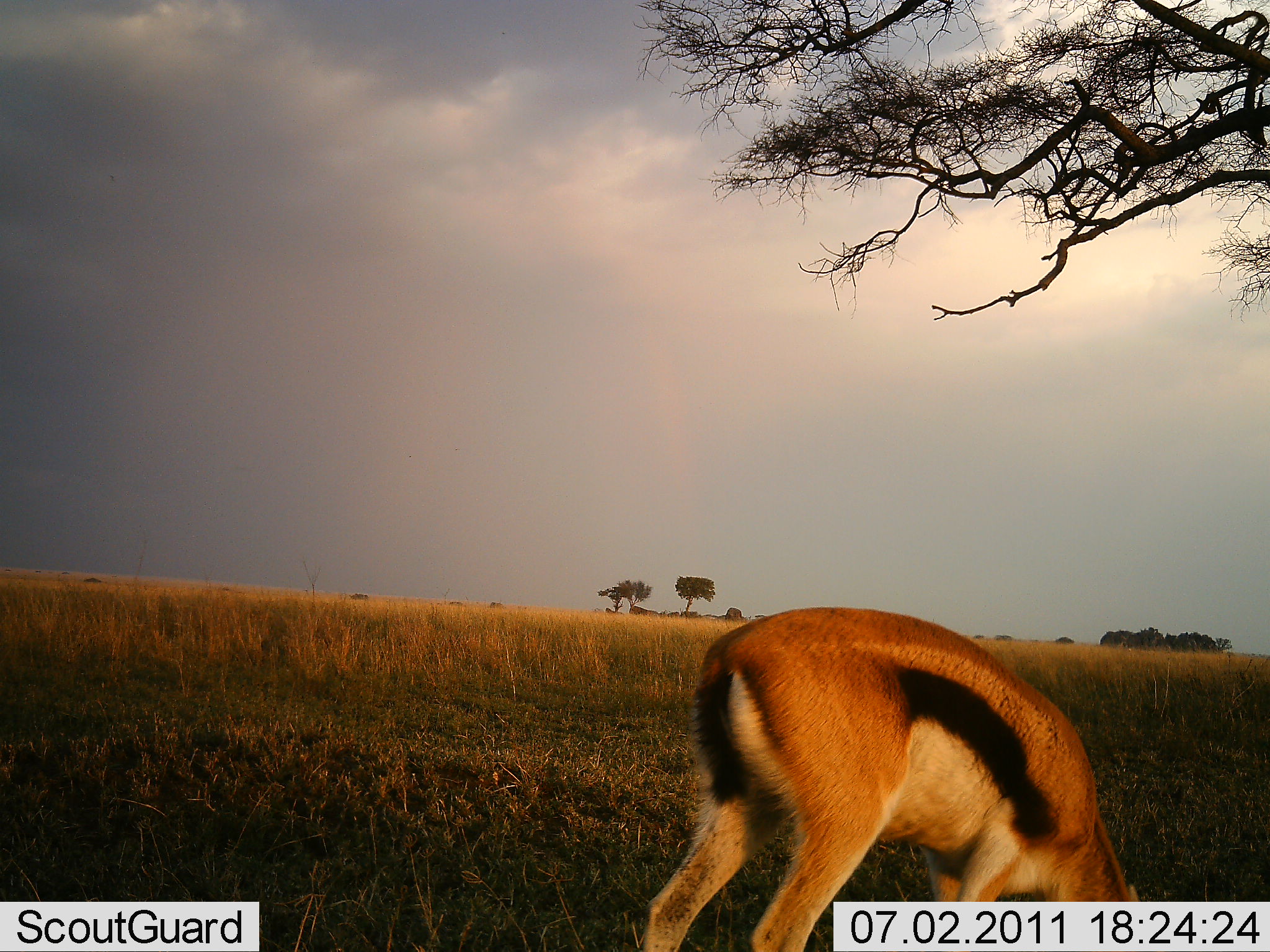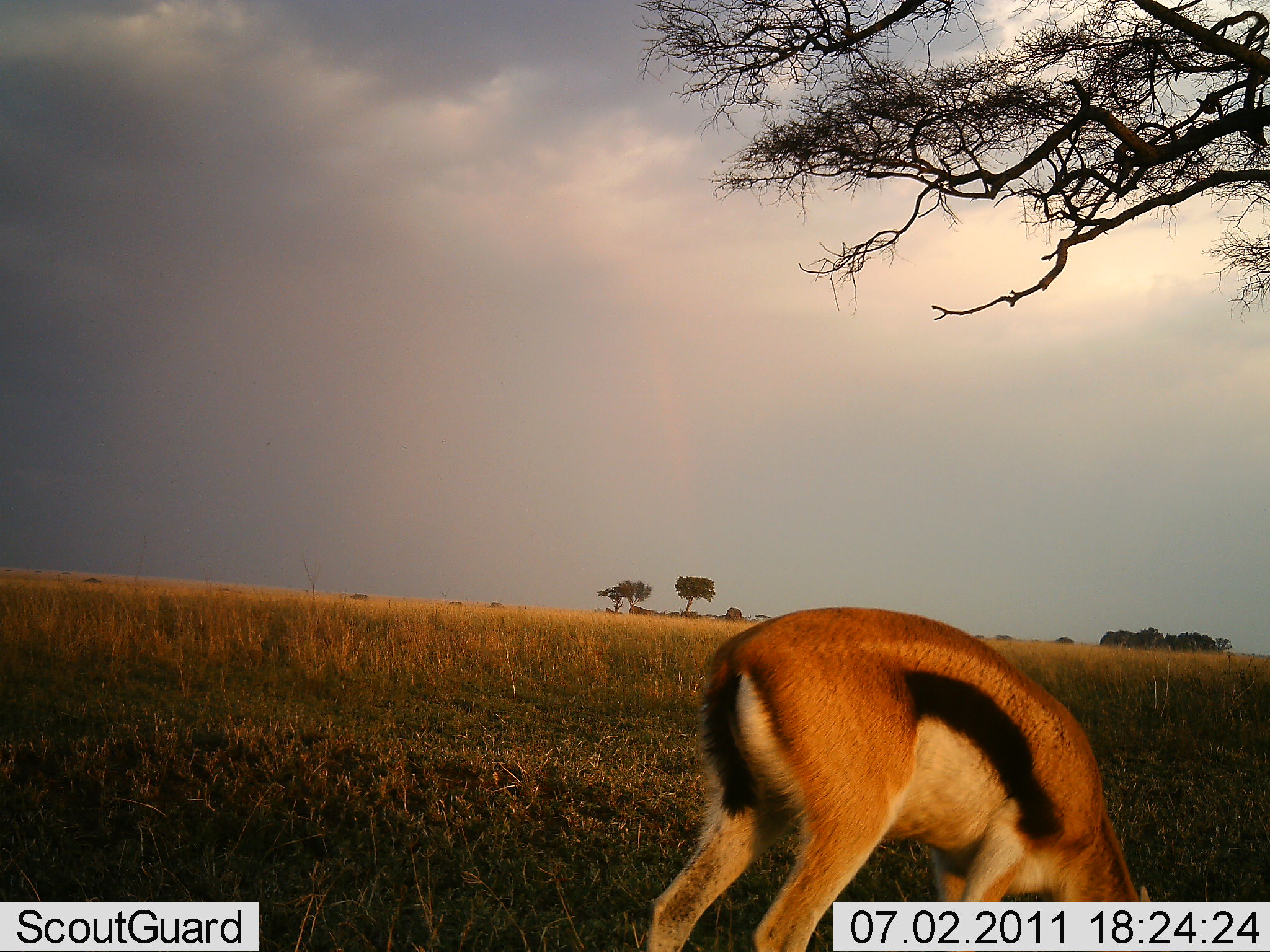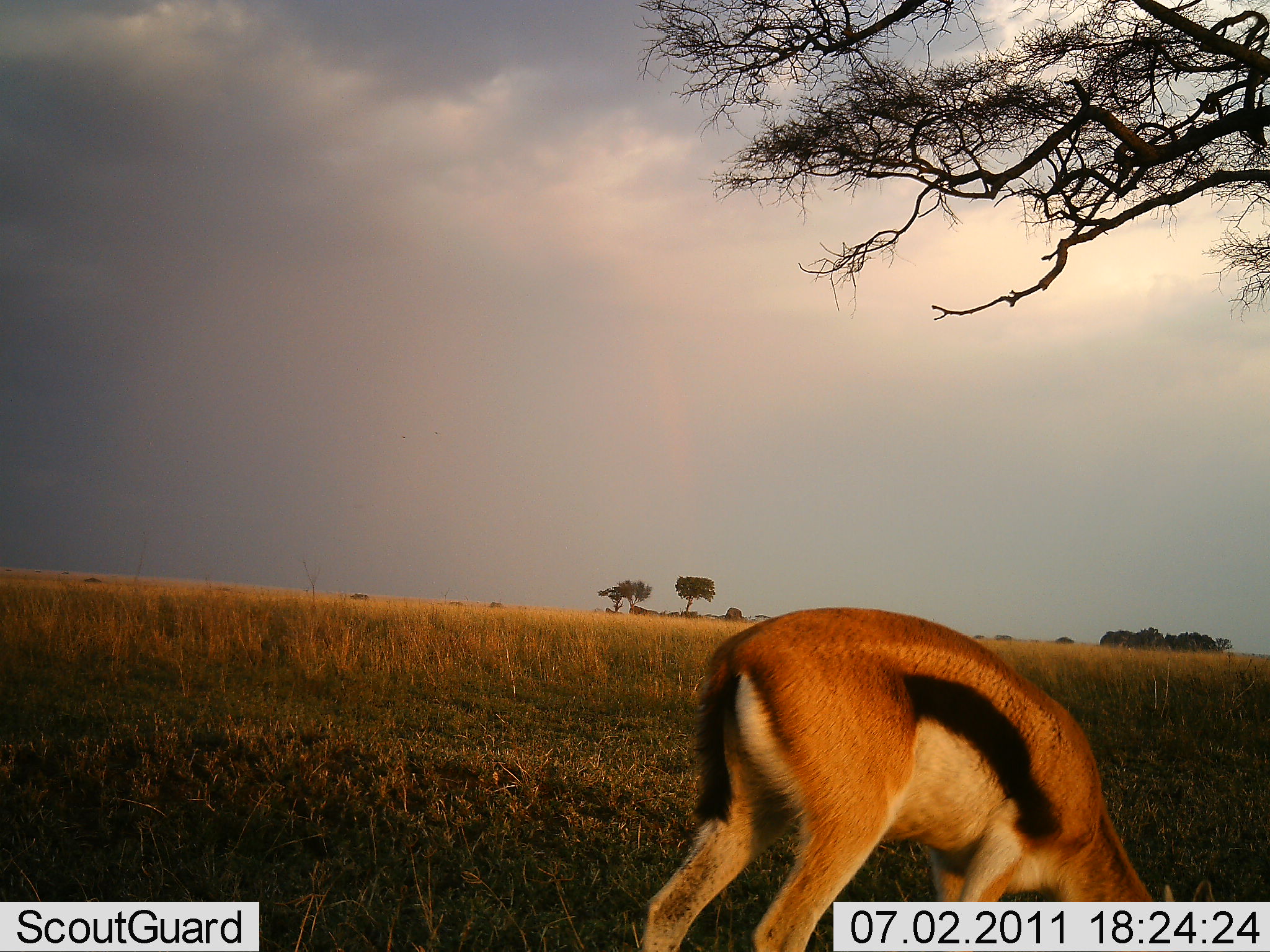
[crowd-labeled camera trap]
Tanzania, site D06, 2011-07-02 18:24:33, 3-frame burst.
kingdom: Animalia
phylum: Chordata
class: Mammalia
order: Artiodactyla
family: Bovidae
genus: Eudorcas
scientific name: Eudorcas thomsonii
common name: thomson's gazelle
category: gazellethomsons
Gazellethomsons (thomson's gazelle) (Eudorcas thomsonii), count 1. Behavior (volunteer vote fractions): standing 20%, resting 0%, moving 0%, interacting 0%. Young present (vote fraction): 0%. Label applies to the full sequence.